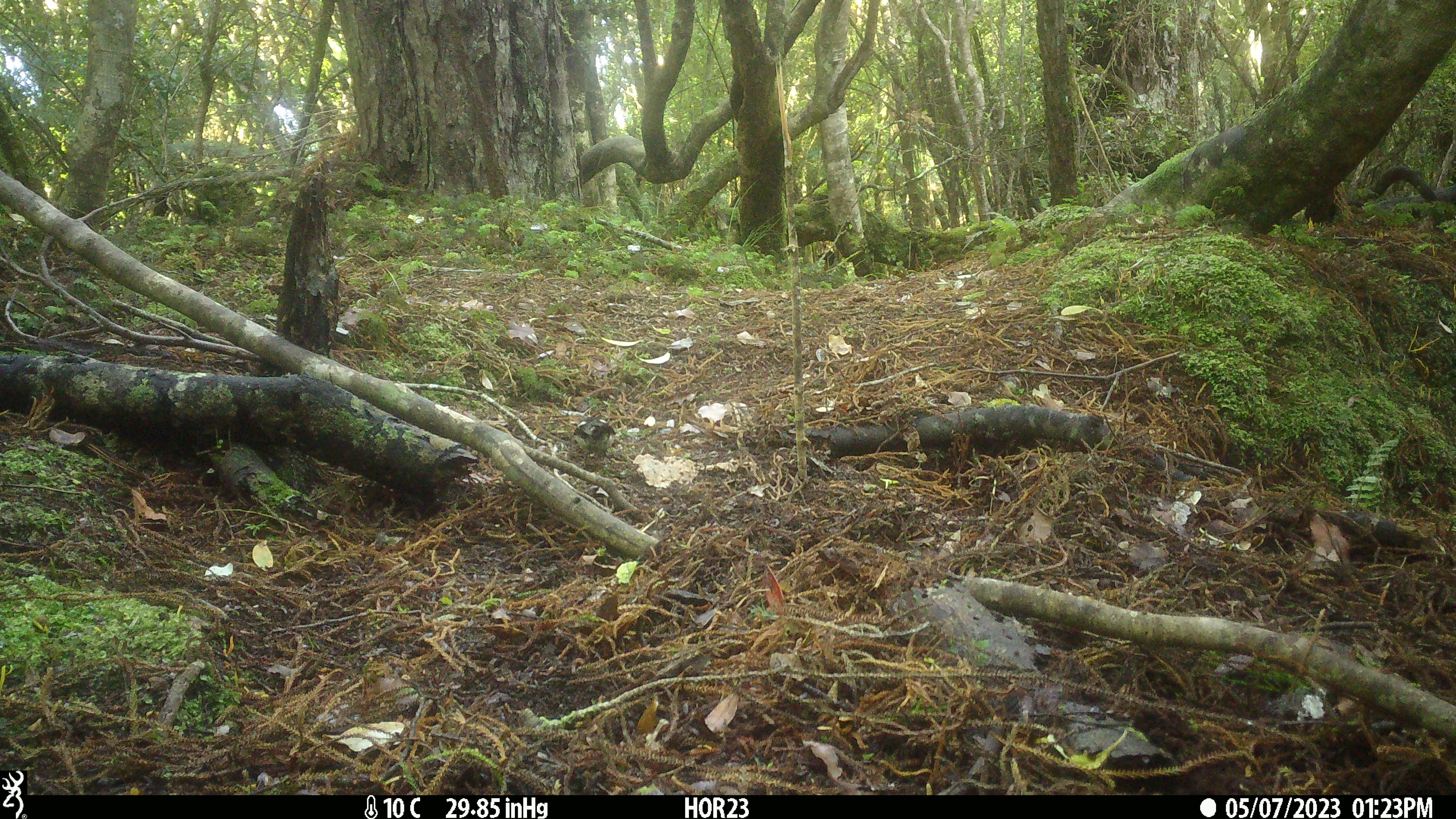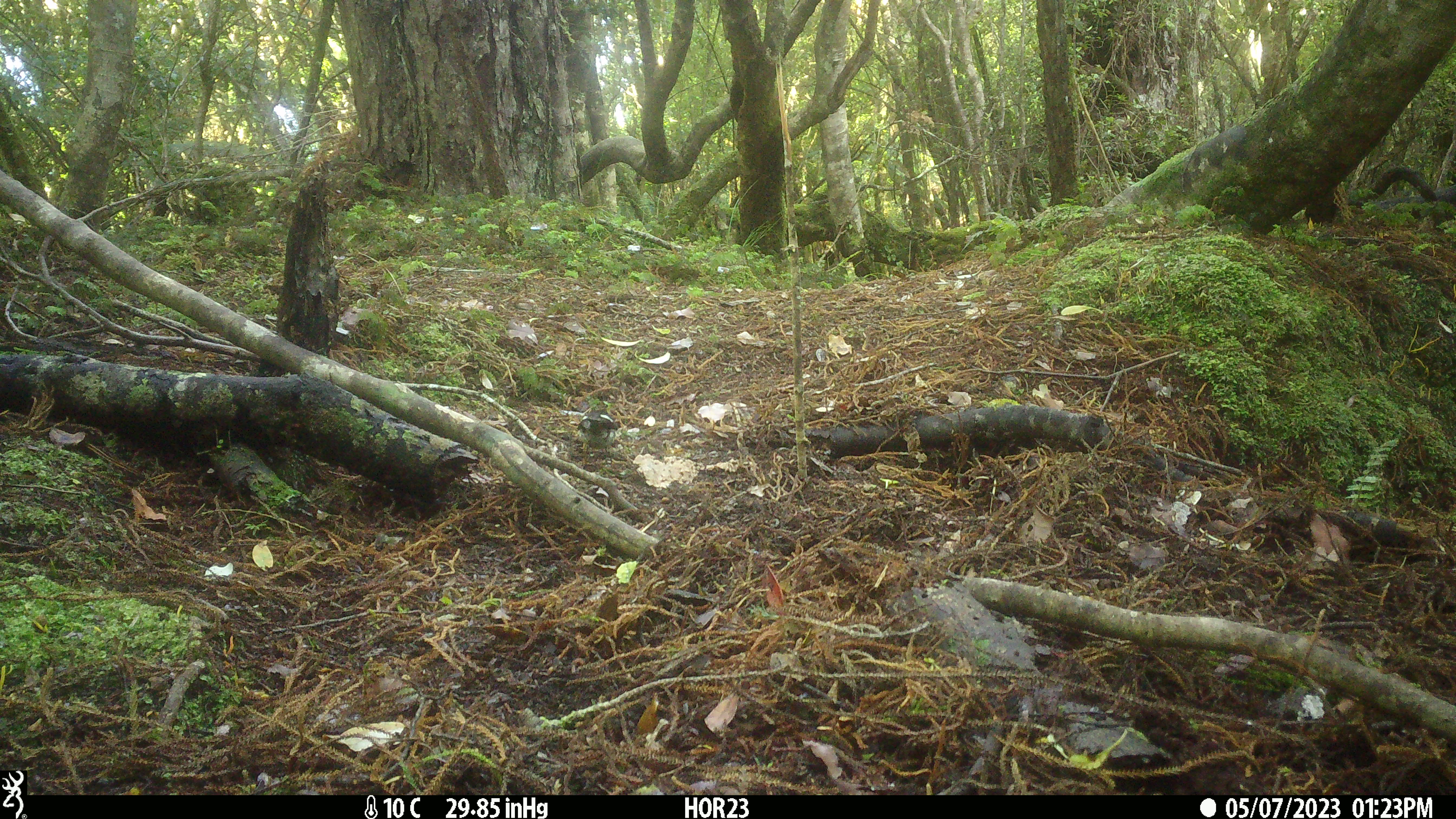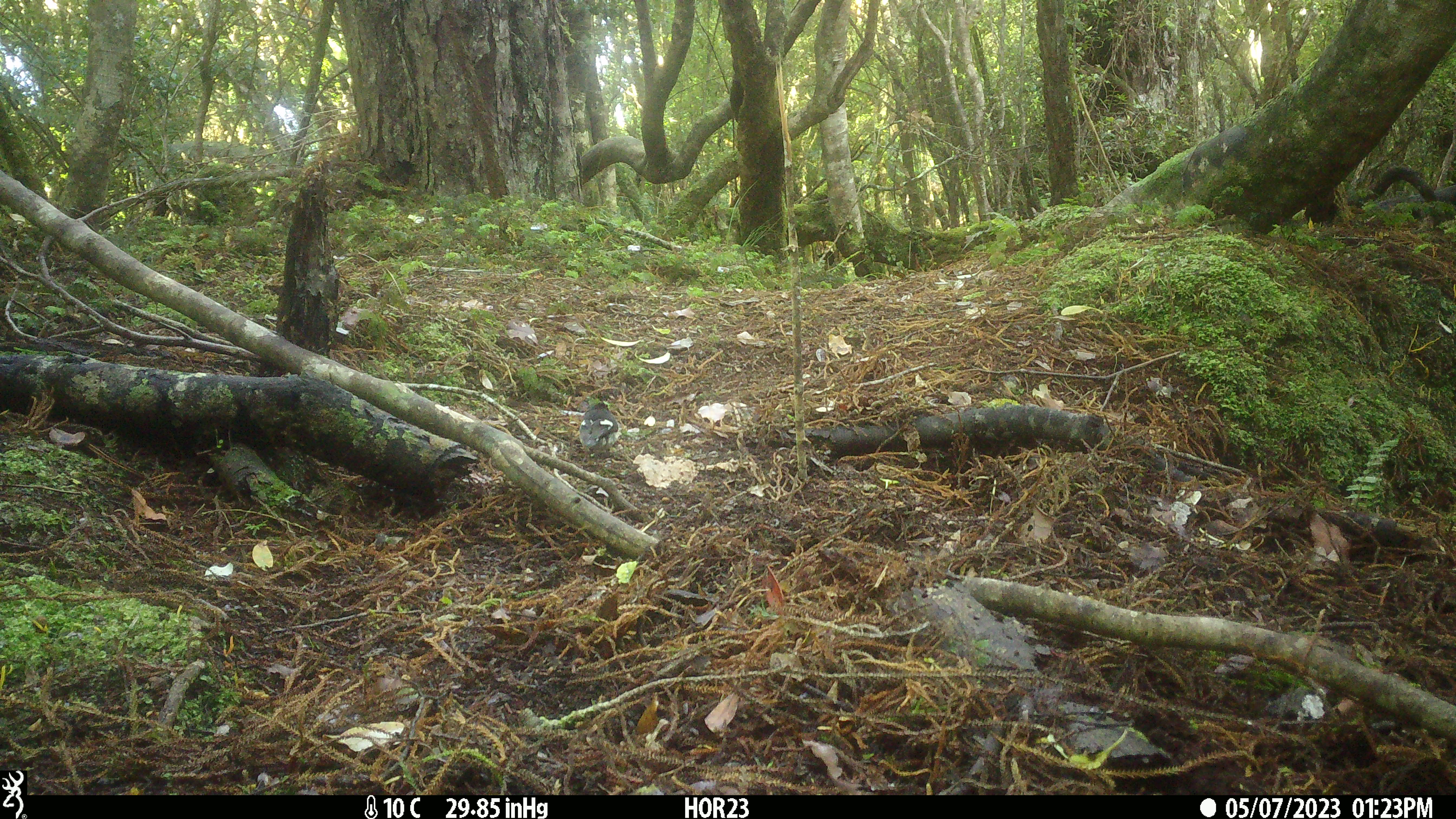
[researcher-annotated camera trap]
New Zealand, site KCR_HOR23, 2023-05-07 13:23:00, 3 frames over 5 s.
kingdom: Animalia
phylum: Chordata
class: Aves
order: Passeriformes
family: Petroicidae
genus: Petroica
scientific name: Petroica macrocephala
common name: tomtit